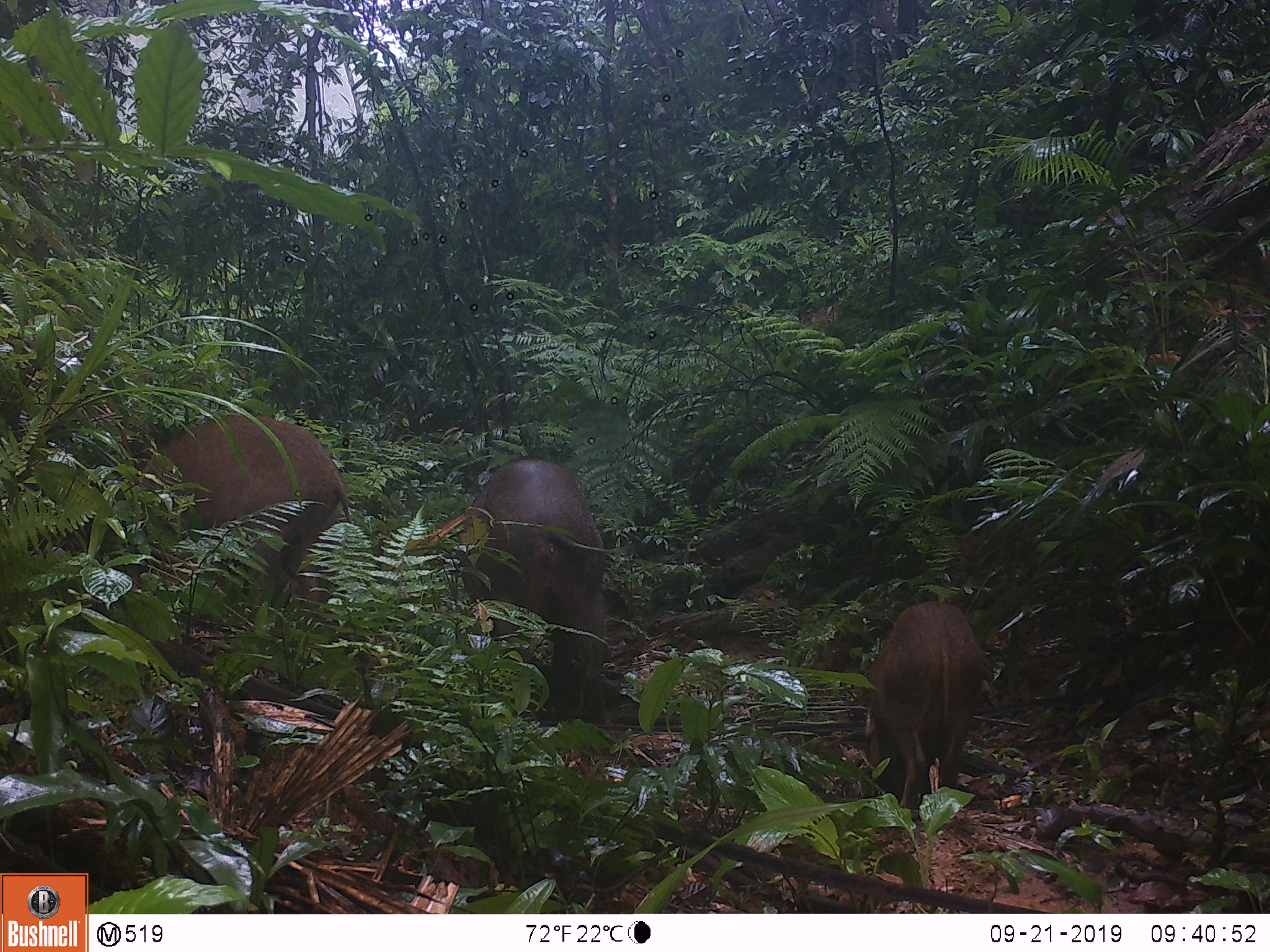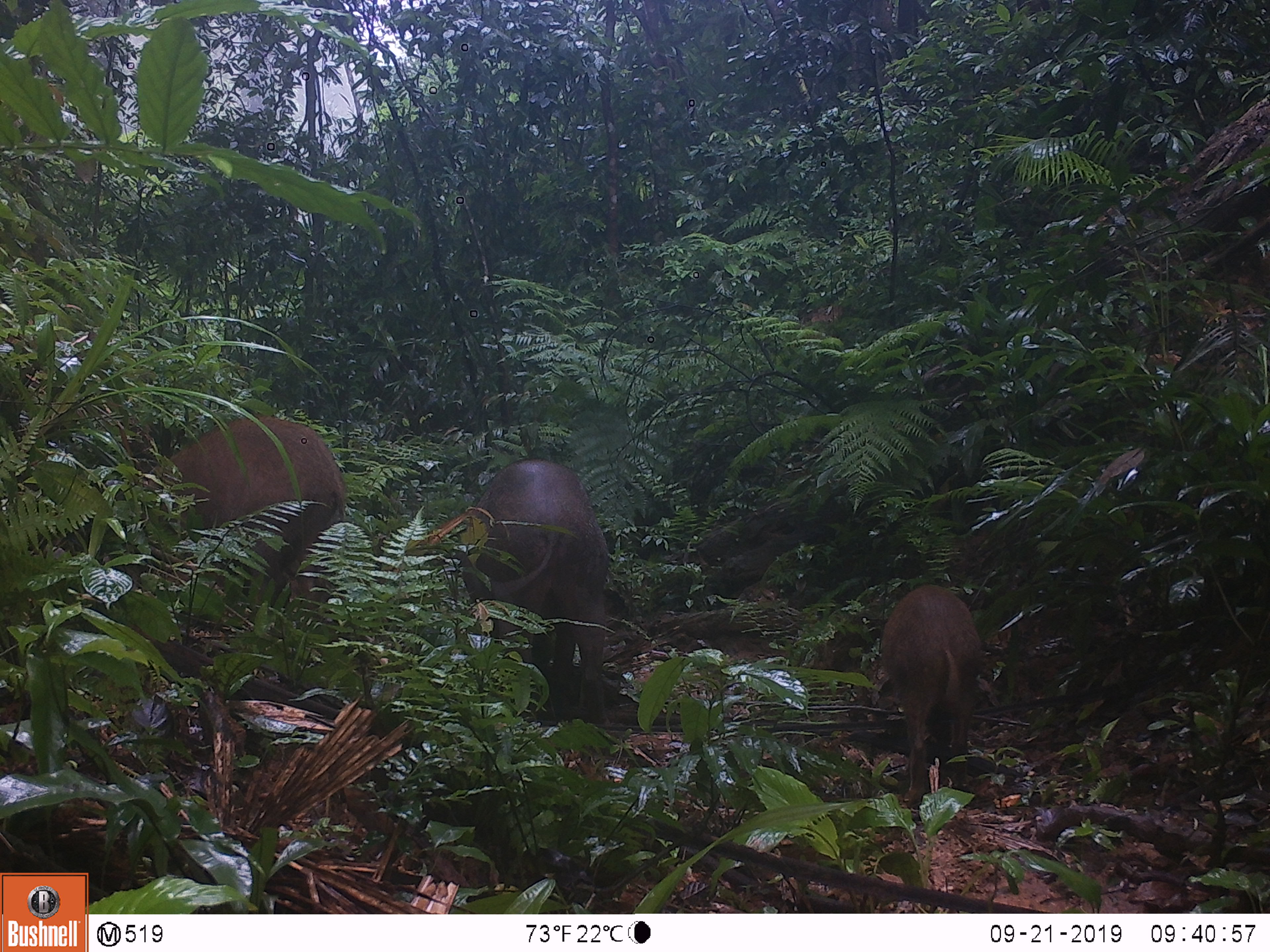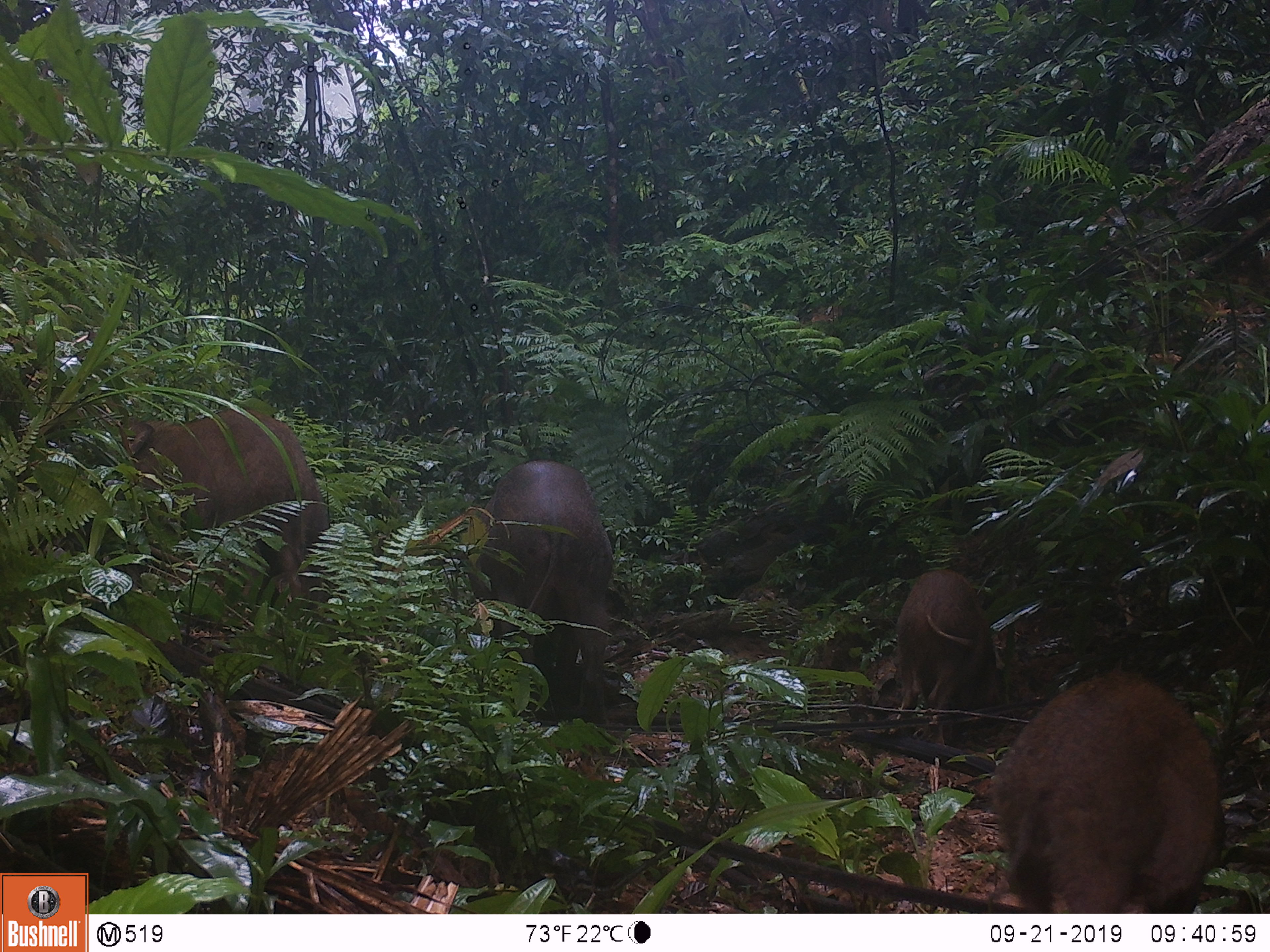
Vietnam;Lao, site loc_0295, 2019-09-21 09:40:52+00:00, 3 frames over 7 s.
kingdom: Animalia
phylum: Chordata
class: Mammalia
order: Artiodactyla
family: Suidae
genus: Sus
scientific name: Sus scrofa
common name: eurasian wild pig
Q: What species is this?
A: Eurasian wild pig (Sus scrofa).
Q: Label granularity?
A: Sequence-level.